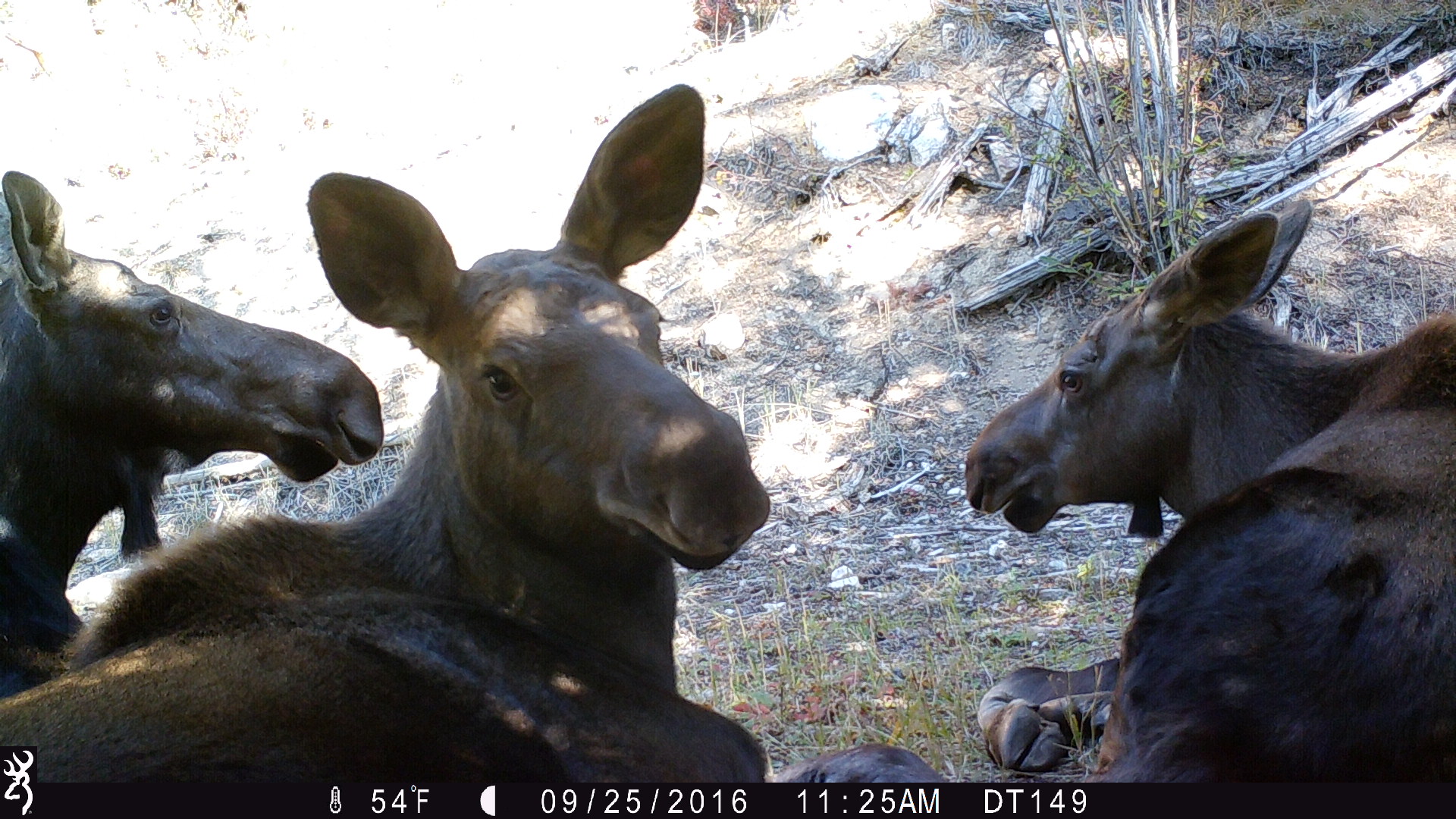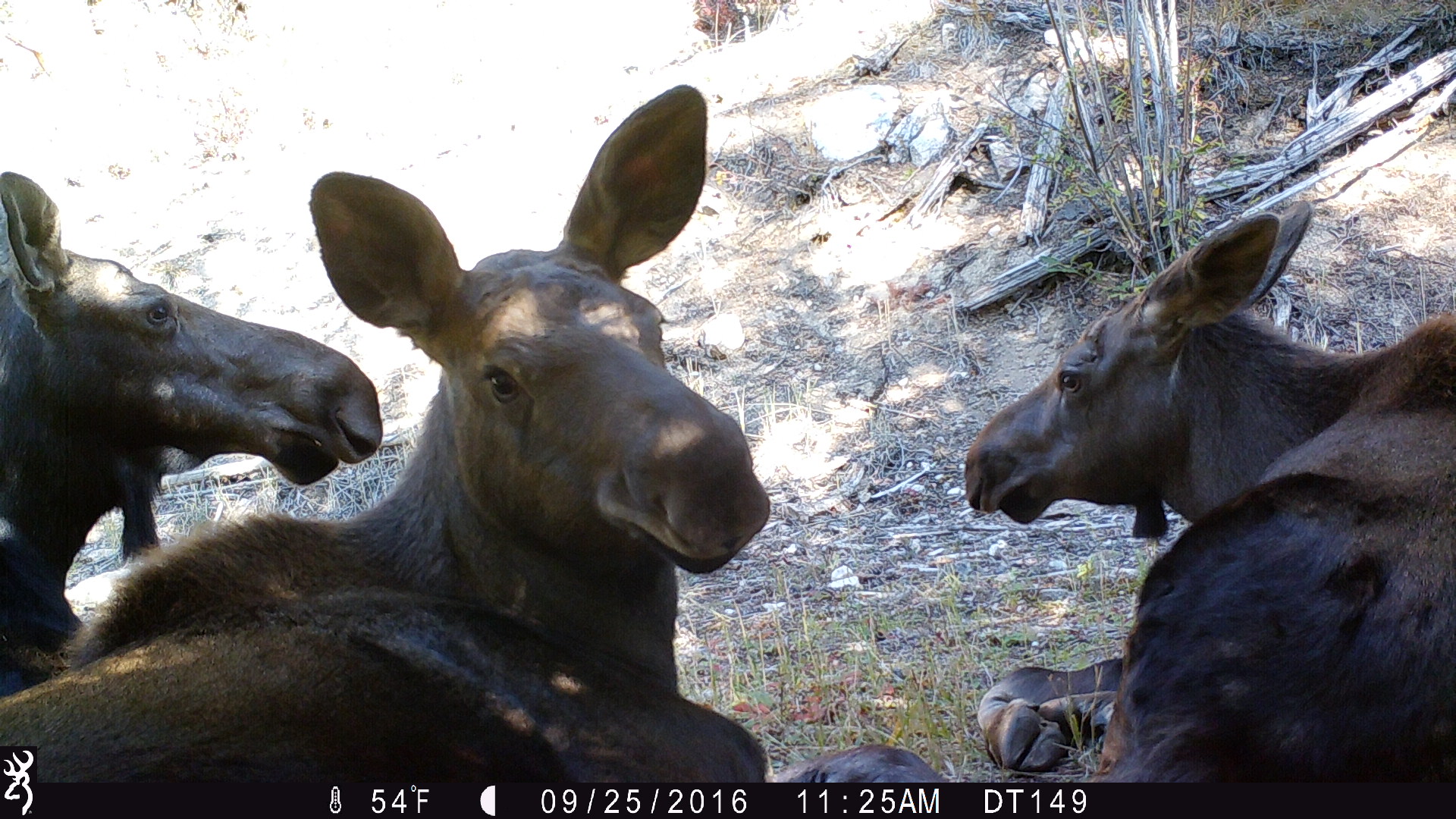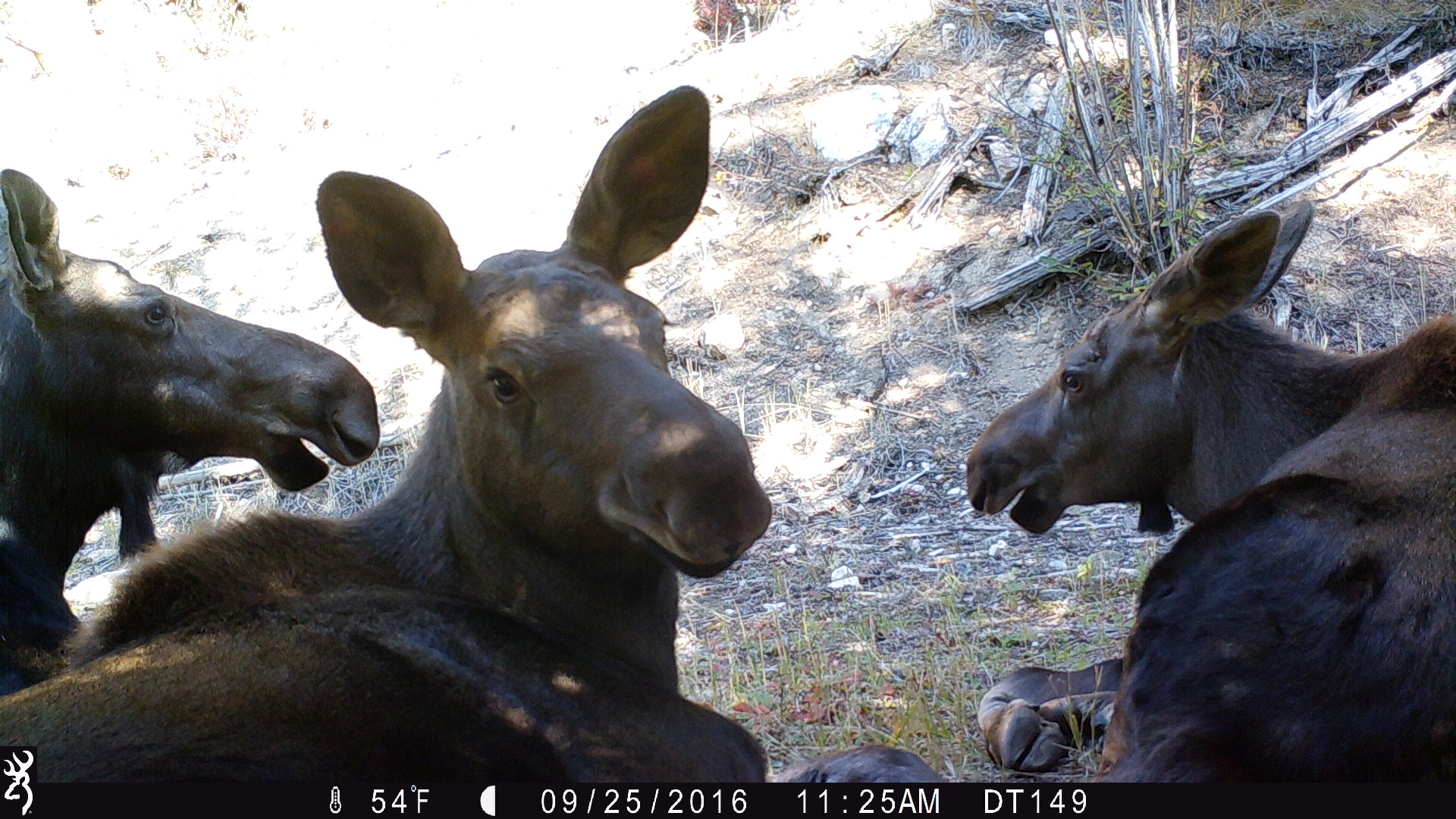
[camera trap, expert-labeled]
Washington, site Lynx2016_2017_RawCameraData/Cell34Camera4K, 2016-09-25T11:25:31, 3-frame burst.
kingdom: Animalia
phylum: Chordata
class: Mammalia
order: Artiodactyla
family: Cervidae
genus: Alces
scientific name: Alces alces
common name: moose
Alces alces (moose). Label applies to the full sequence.